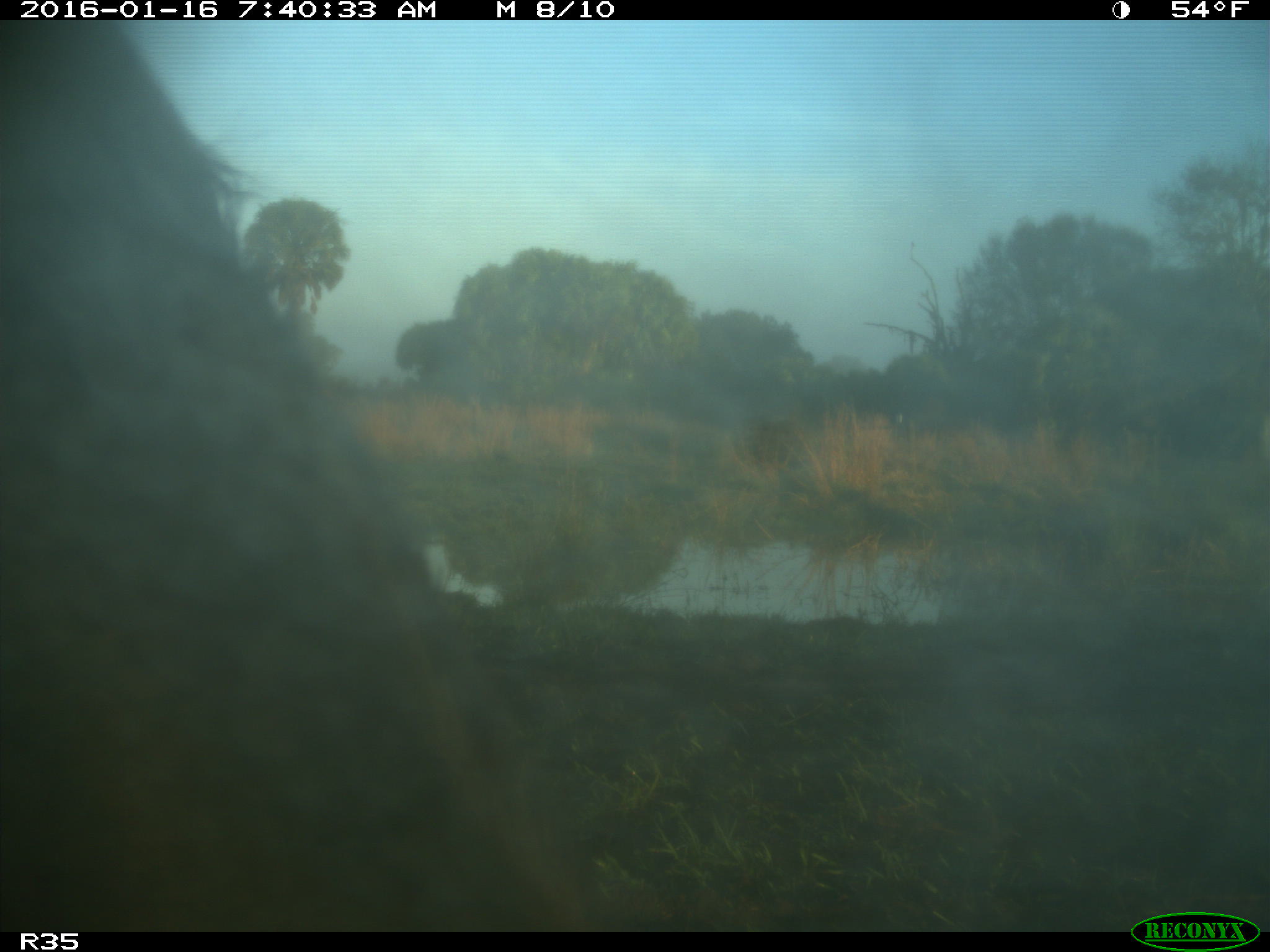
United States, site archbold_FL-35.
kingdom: Animalia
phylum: Chordata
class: Mammalia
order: Artiodactyla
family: Bovidae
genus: Bos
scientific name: Bos taurus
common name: domestic cow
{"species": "Bos taurus (domestic cow)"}